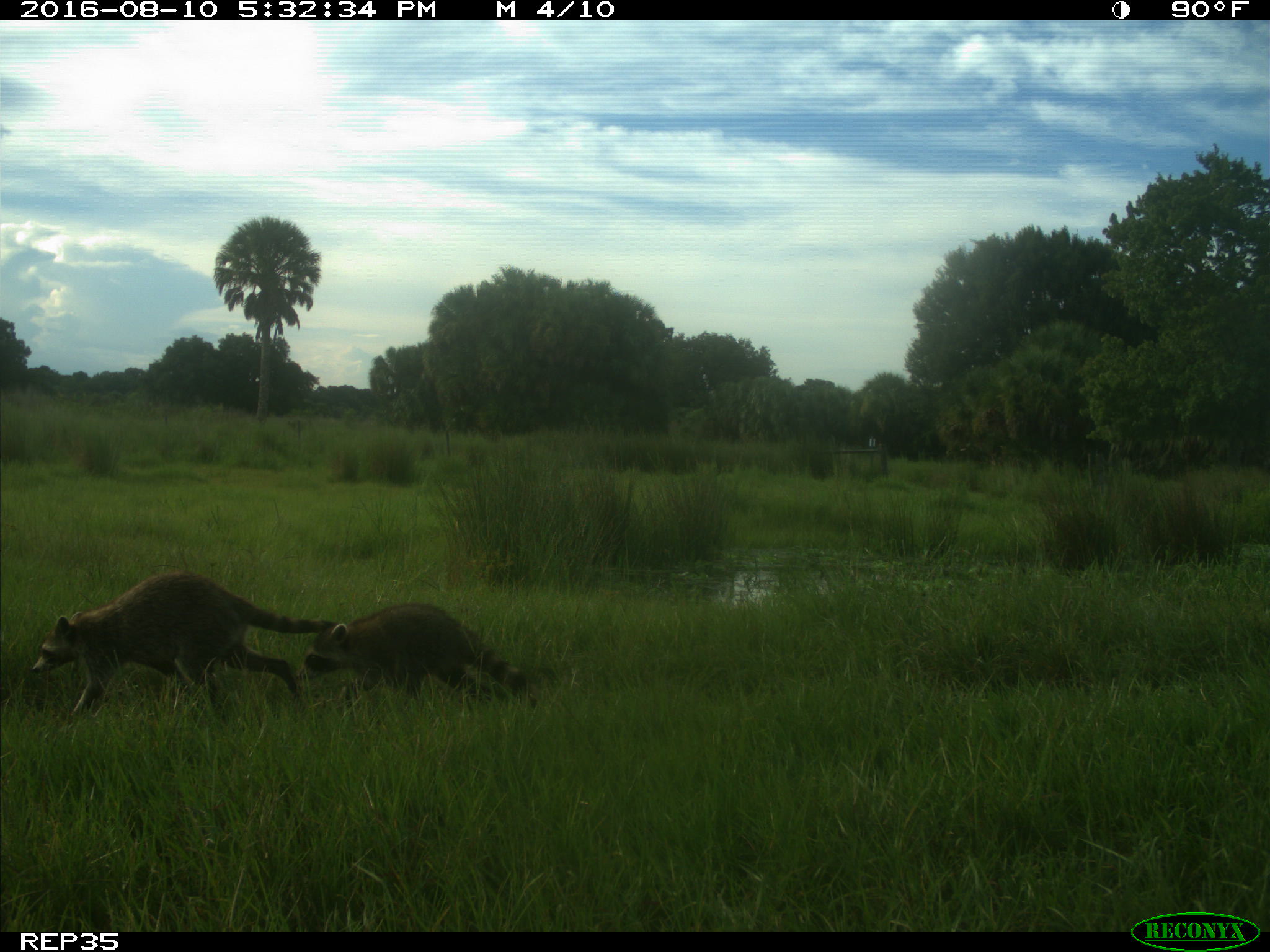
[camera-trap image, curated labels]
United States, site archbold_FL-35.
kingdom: Animalia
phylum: Chordata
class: Mammalia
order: Carnivora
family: Procyonidae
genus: Procyon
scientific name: Procyon lotor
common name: common raccoon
Procyon lotor (common raccoon).